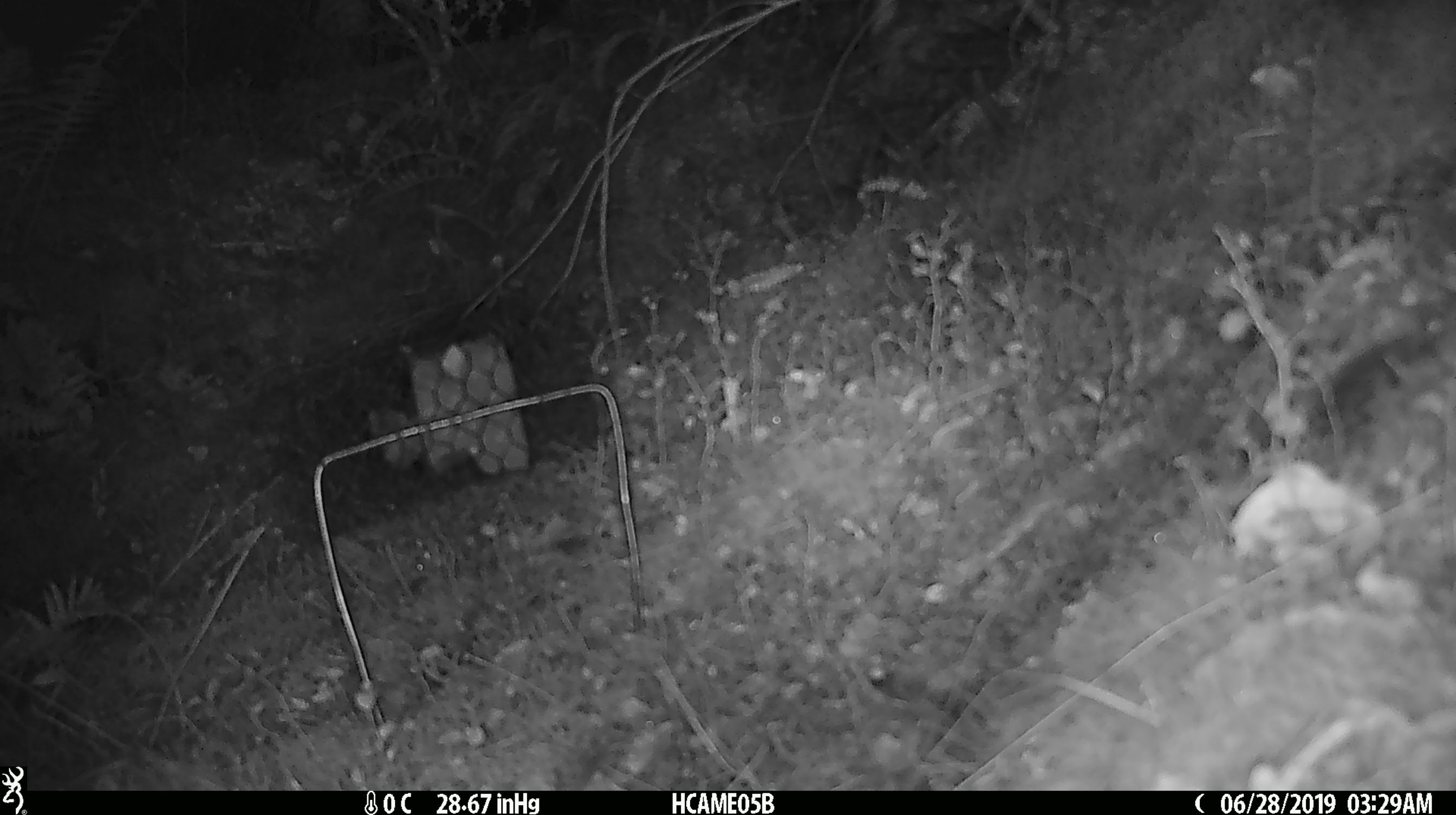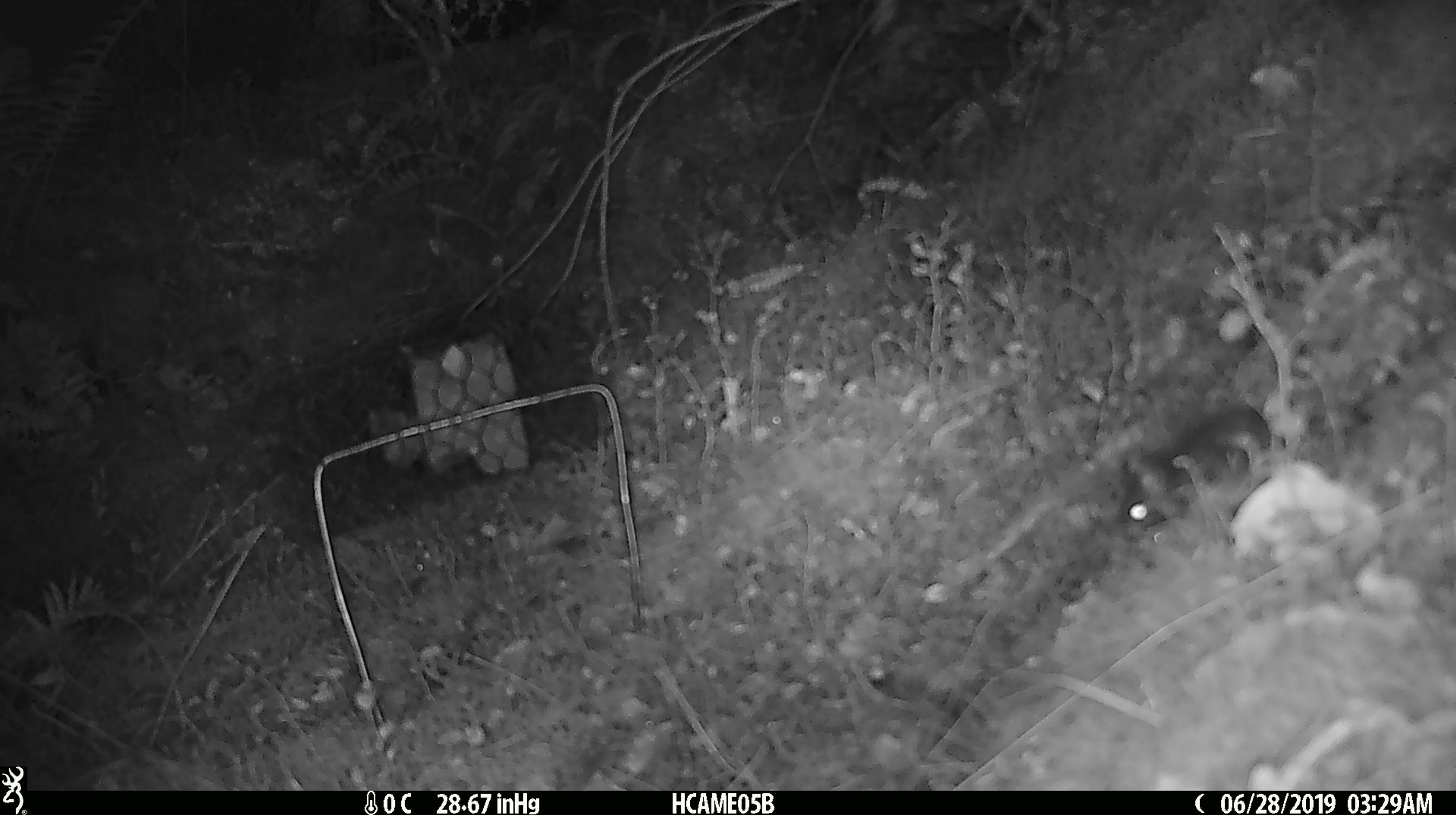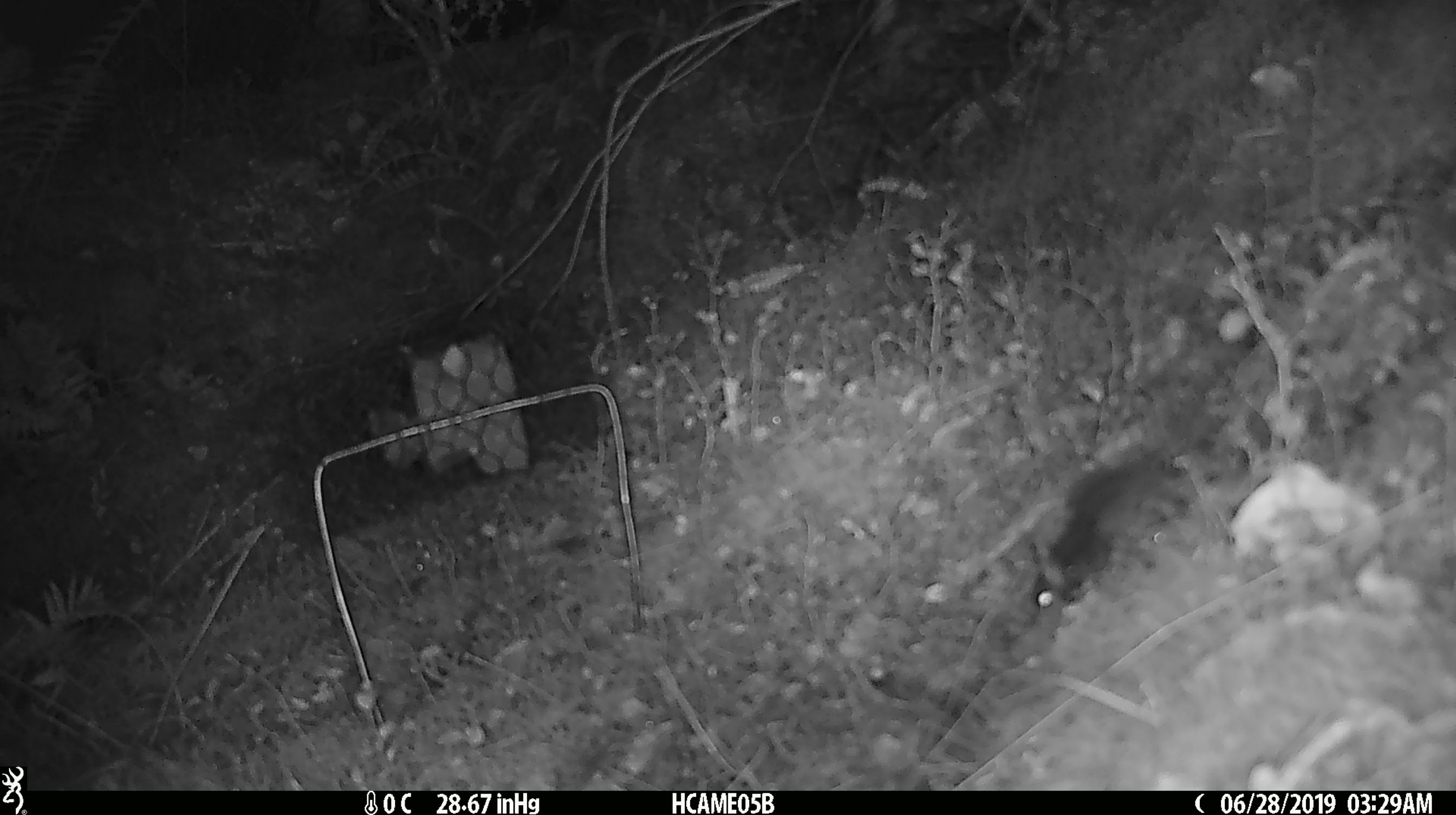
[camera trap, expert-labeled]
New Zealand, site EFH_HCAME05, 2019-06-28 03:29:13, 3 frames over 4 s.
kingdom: Animalia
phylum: Chordata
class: Mammalia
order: Rodentia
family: Muridae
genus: Mus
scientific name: Mus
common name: mouse